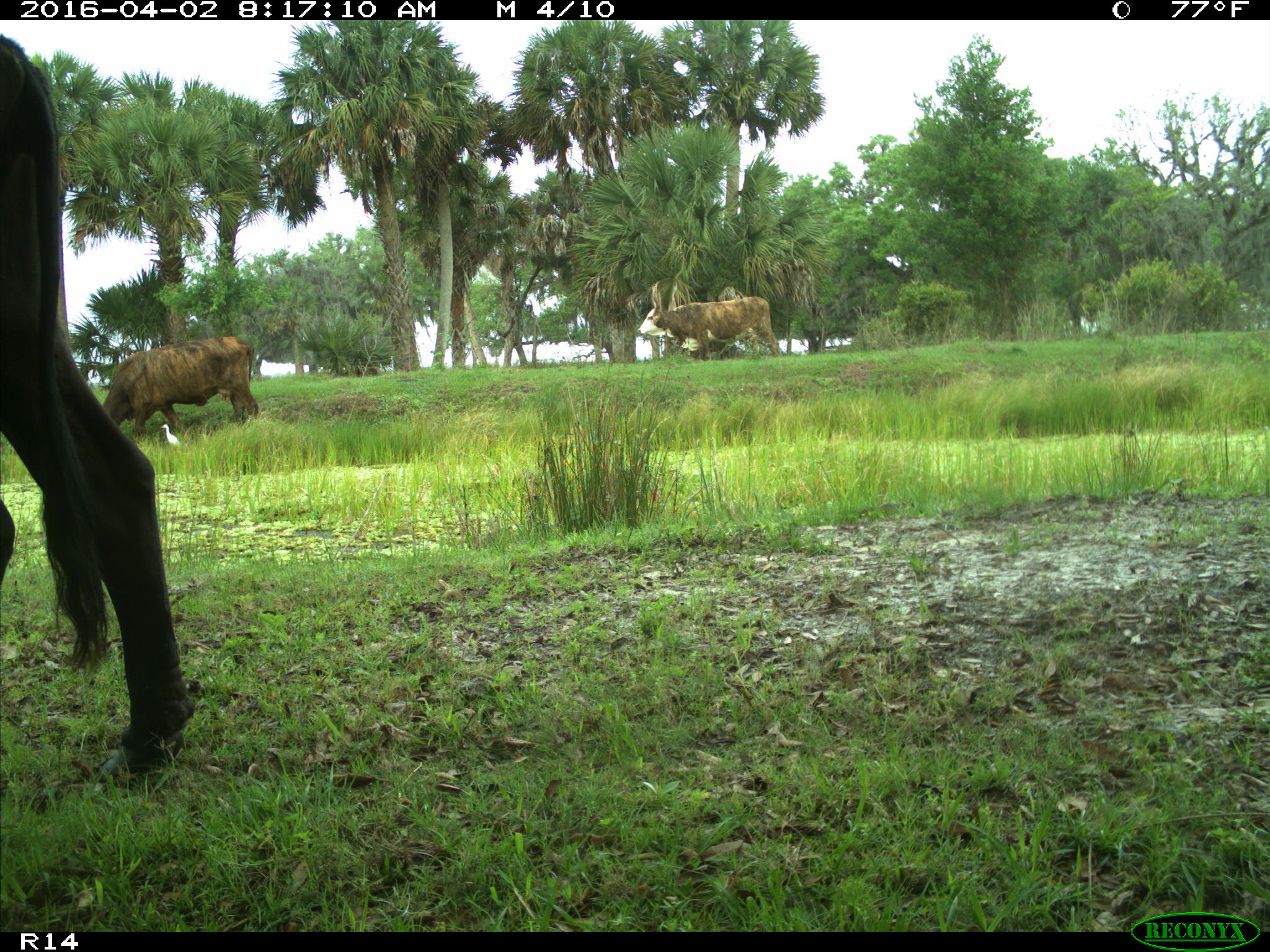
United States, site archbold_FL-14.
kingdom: Animalia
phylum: Chordata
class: Mammalia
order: Artiodactyla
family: Bovidae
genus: Bos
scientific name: Bos taurus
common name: domestic cow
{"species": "Bos taurus (domestic cow)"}